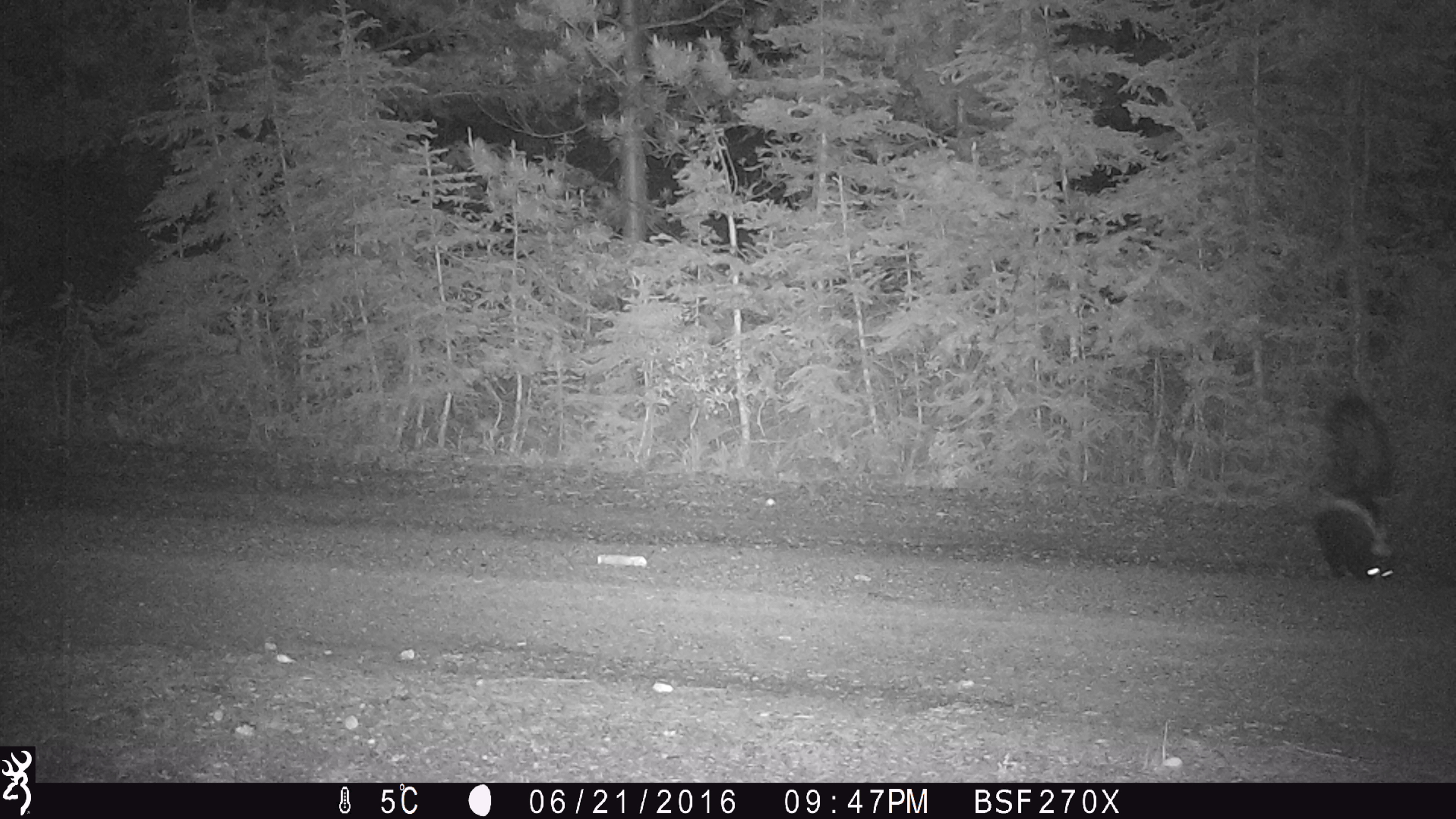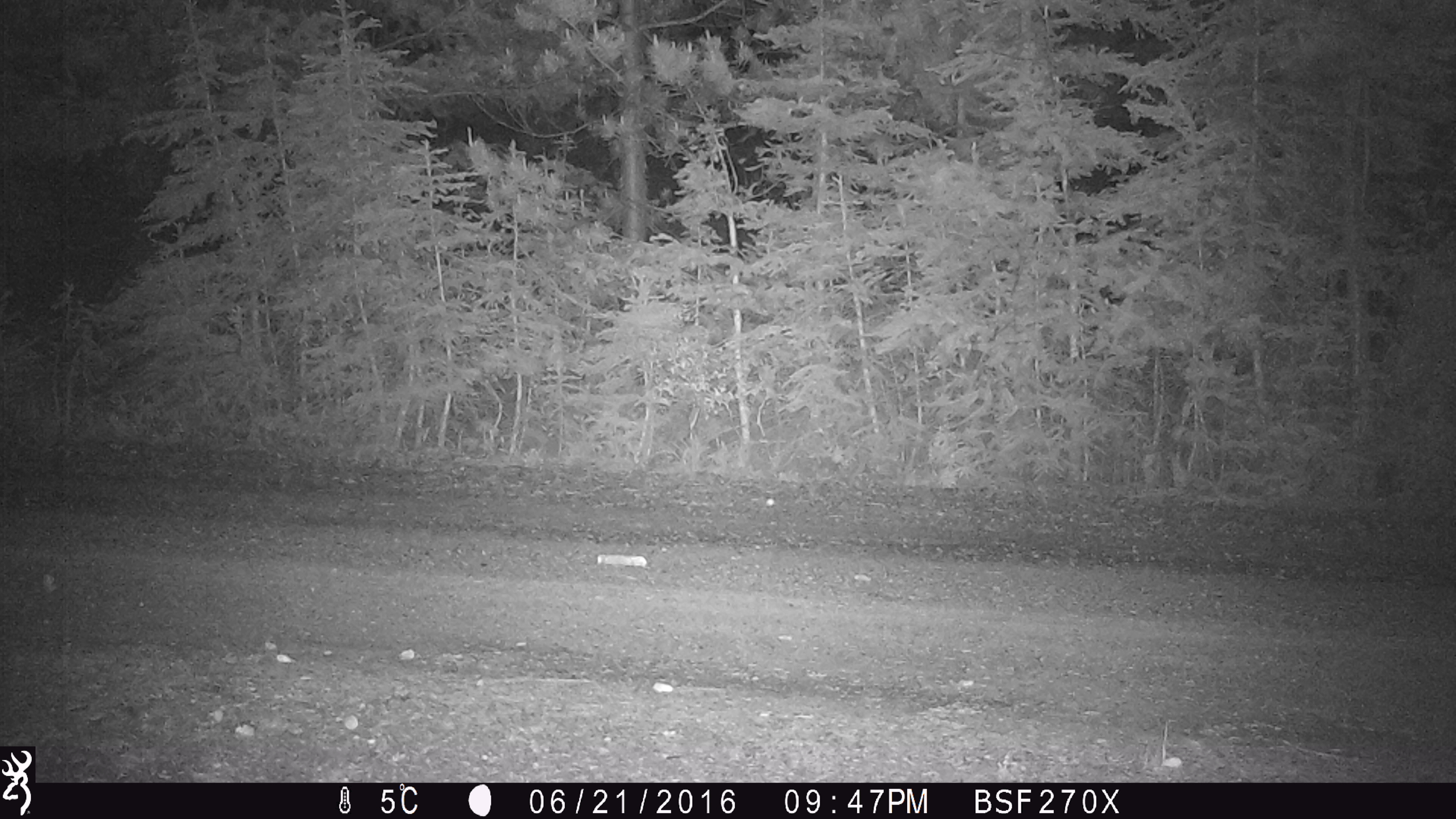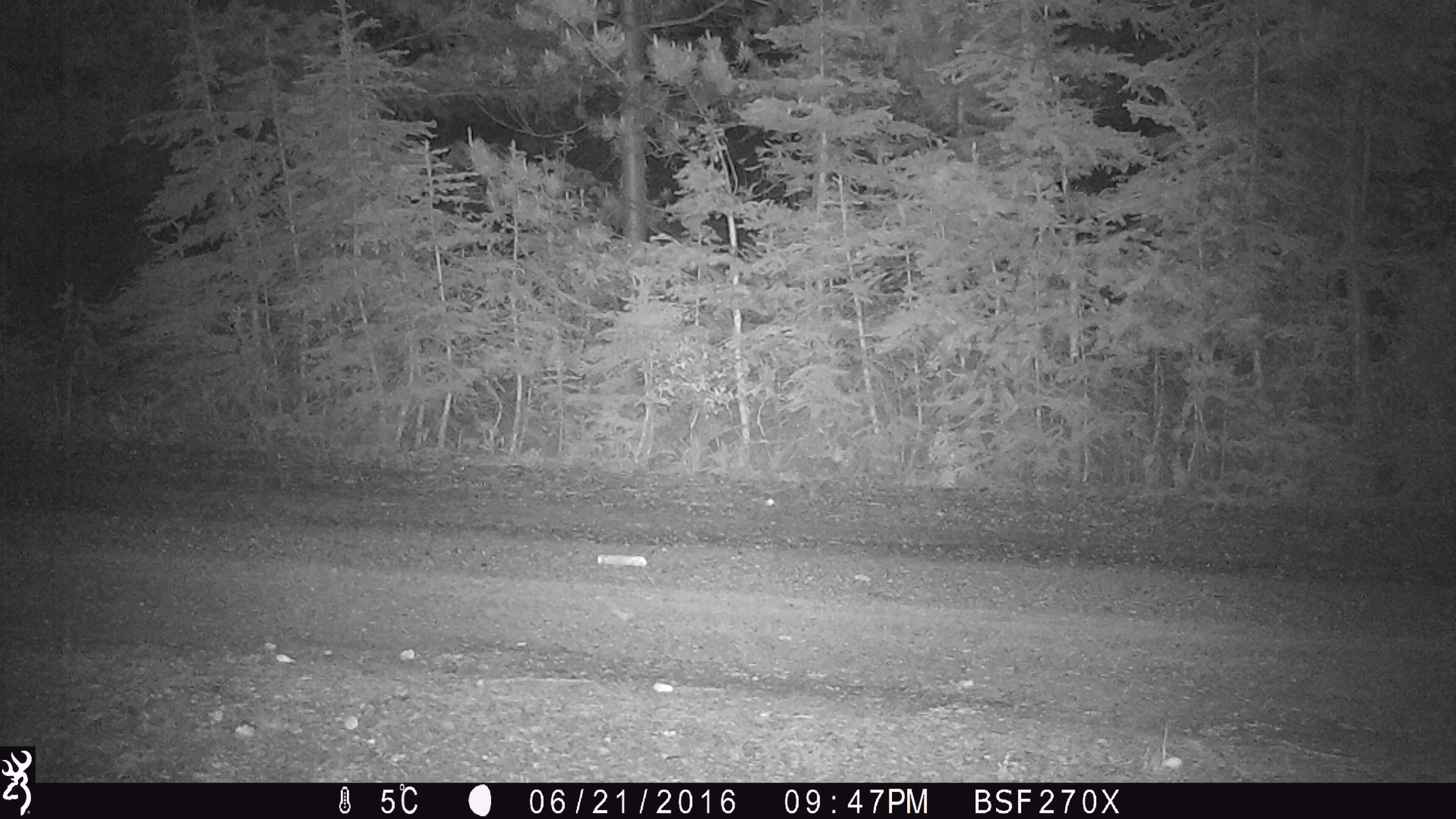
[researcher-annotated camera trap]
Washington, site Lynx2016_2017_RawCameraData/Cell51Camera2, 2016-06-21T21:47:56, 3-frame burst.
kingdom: Animalia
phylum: Chordata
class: Mammalia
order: Carnivora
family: Mephitidae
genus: Mephitis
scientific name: Mephitis mephitis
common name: striped skunk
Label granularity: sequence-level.